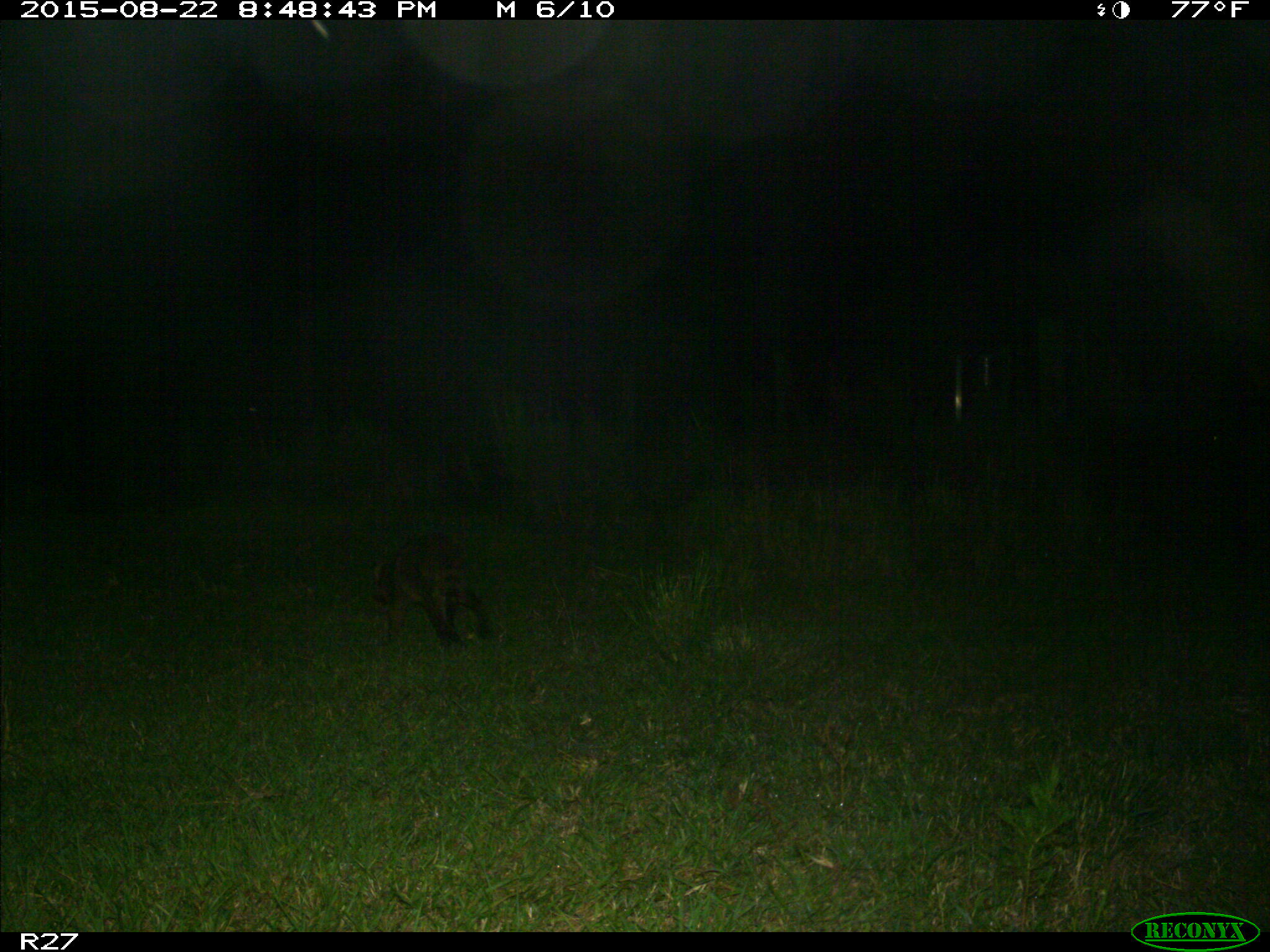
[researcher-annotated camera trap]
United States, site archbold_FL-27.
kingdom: Animalia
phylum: Chordata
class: Mammalia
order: Carnivora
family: Procyonidae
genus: Procyon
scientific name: Procyon lotor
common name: common raccoon